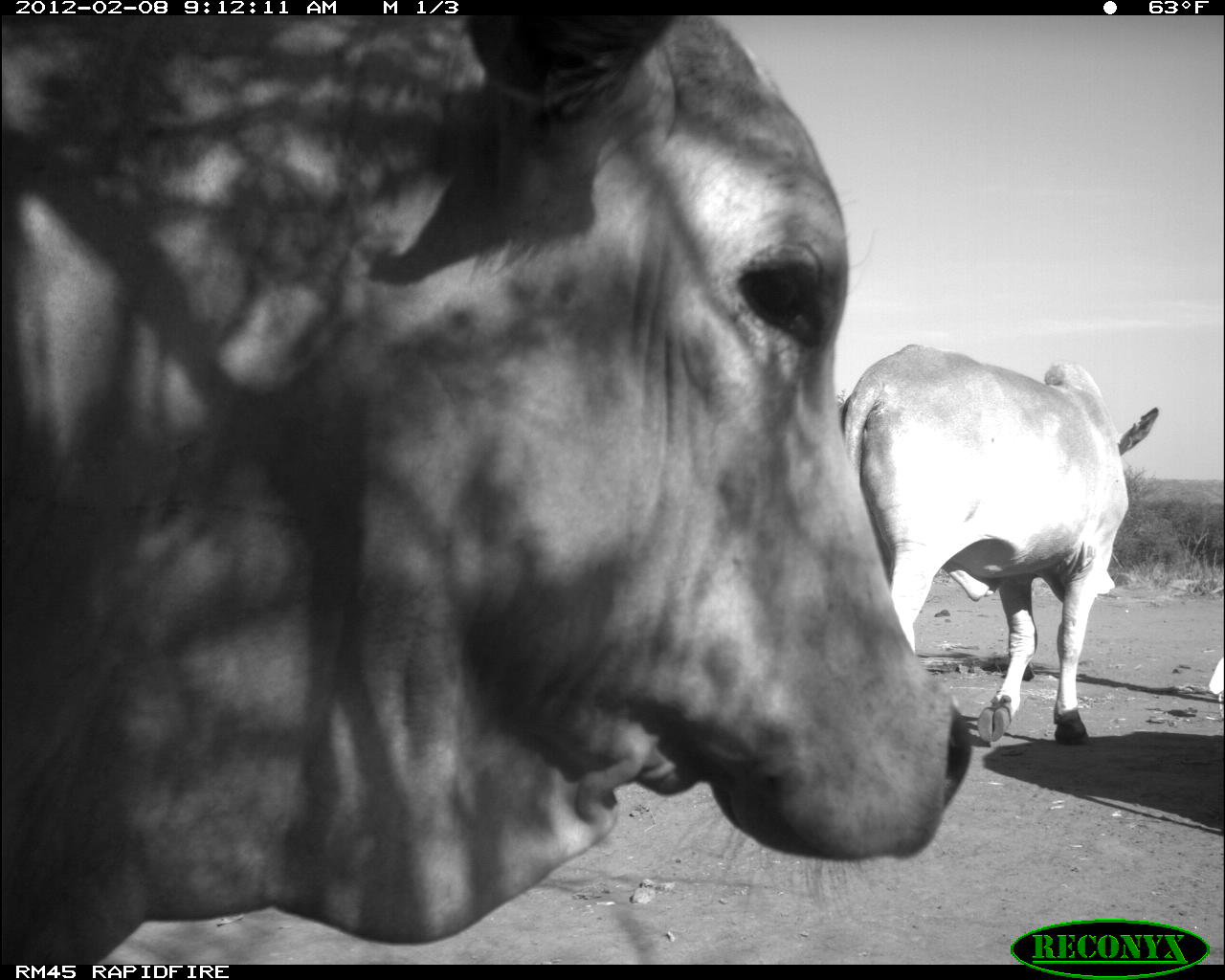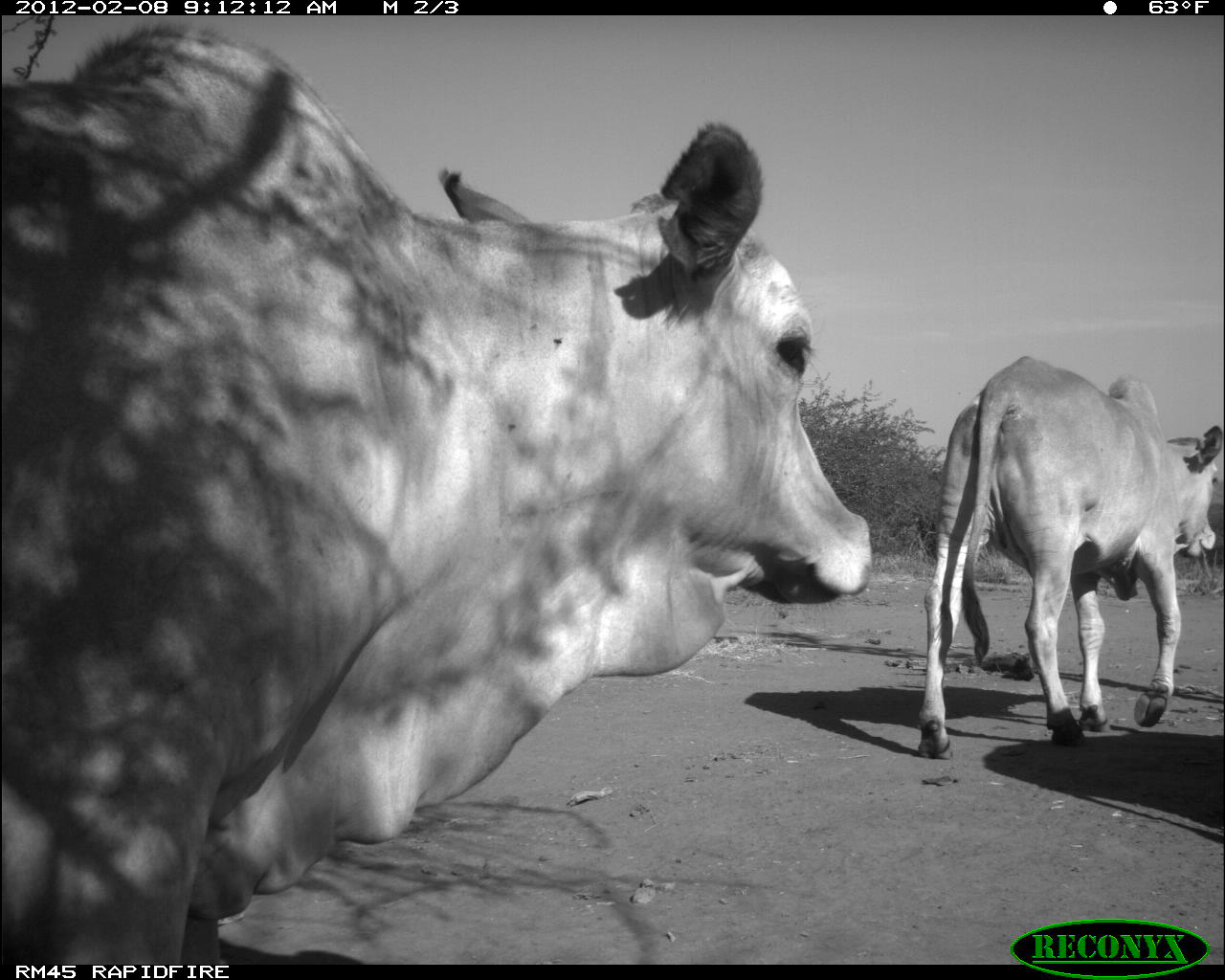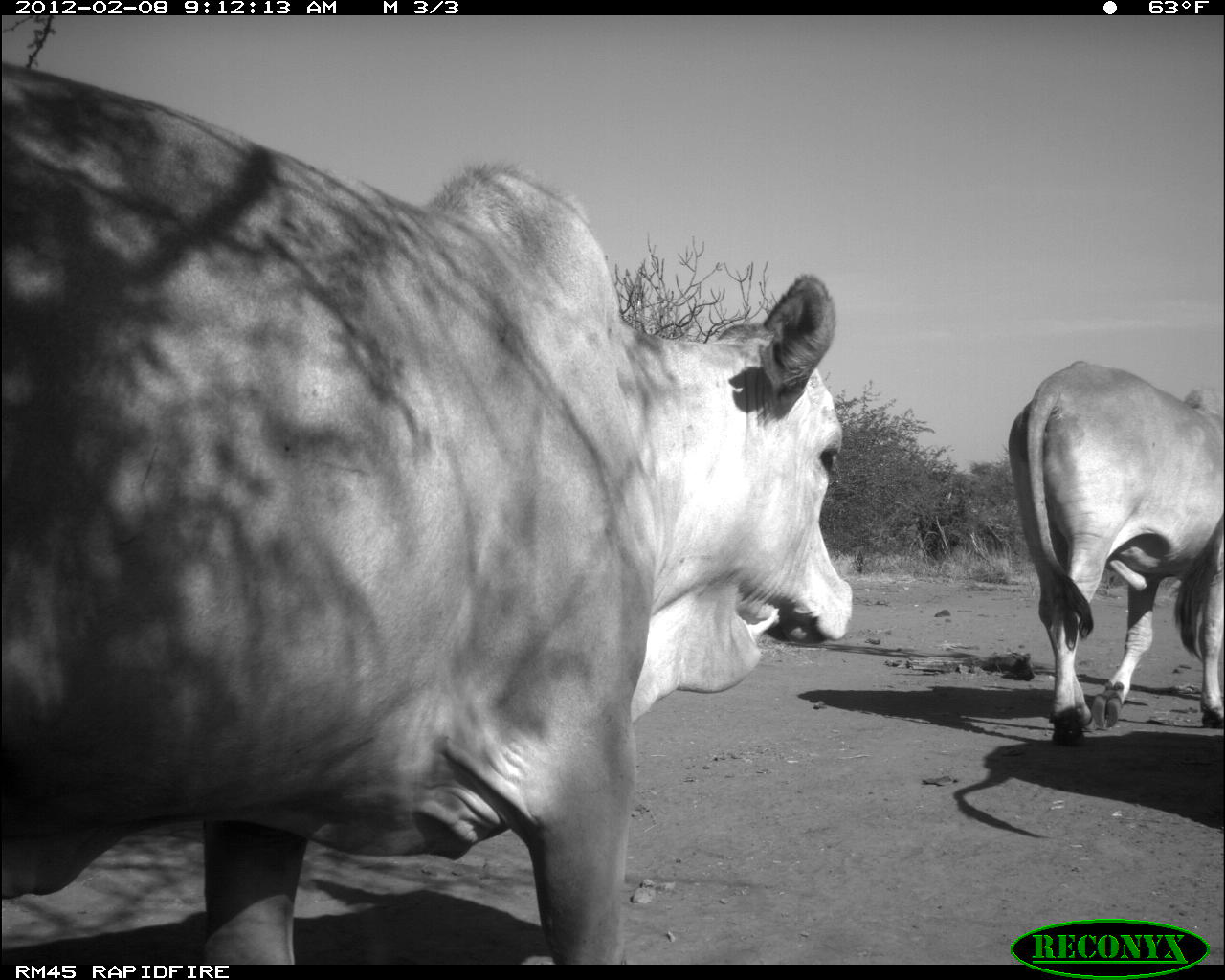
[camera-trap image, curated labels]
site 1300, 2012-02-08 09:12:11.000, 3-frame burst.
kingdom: Animalia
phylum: Chordata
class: Mammalia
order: Artiodactyla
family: Bovidae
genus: Bos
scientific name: Bos taurus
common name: domestic cattle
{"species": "Bos taurus (domestic cattle)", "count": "2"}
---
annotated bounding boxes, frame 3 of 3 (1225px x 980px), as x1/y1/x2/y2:
bos taurus: 0/57/856/963; 1004/357/1225/748